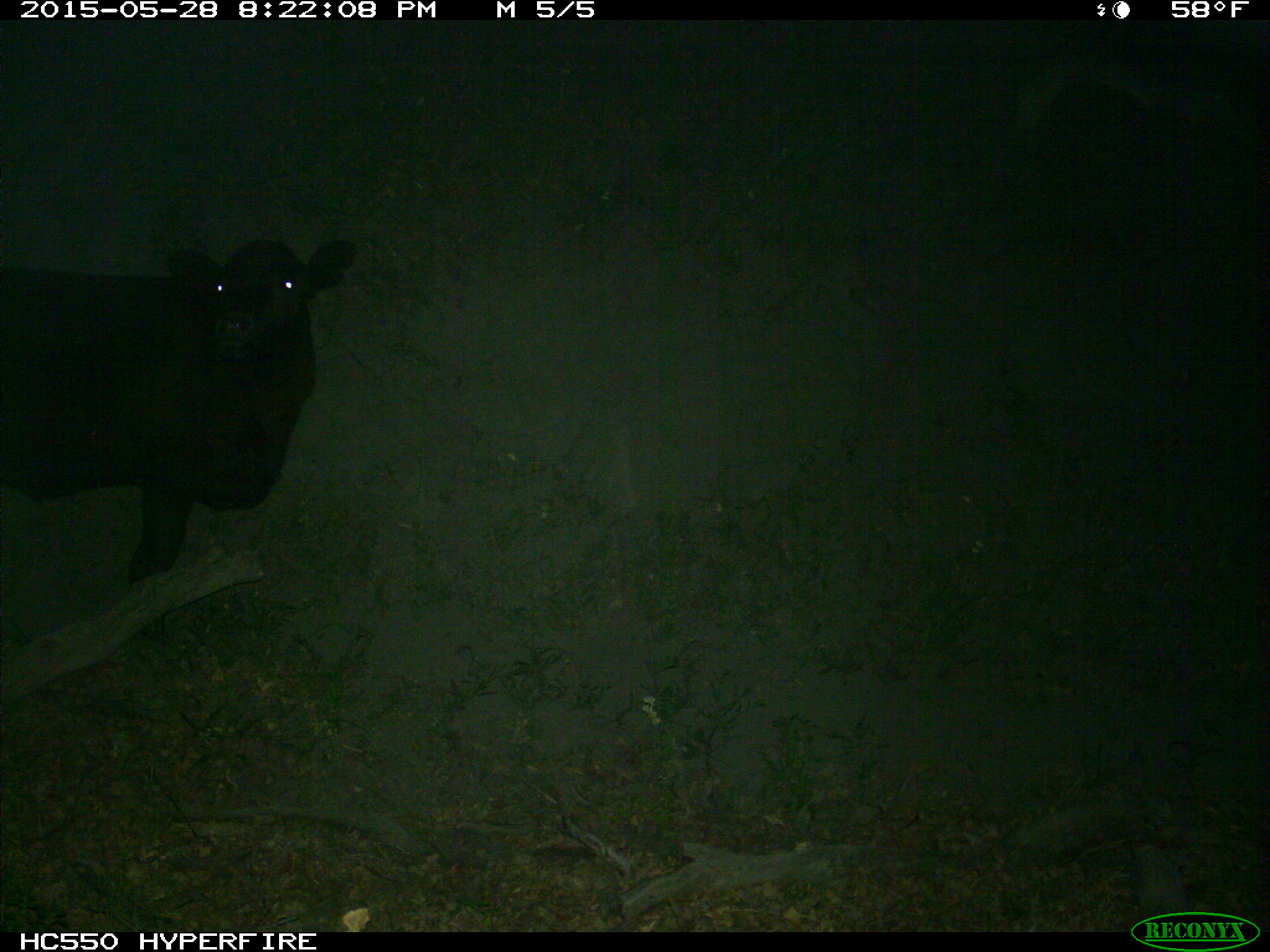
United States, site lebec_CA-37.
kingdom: Animalia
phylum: Chordata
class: Mammalia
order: Artiodactyla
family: Bovidae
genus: Bos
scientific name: Bos taurus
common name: domestic cow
Bos taurus (domestic cow).